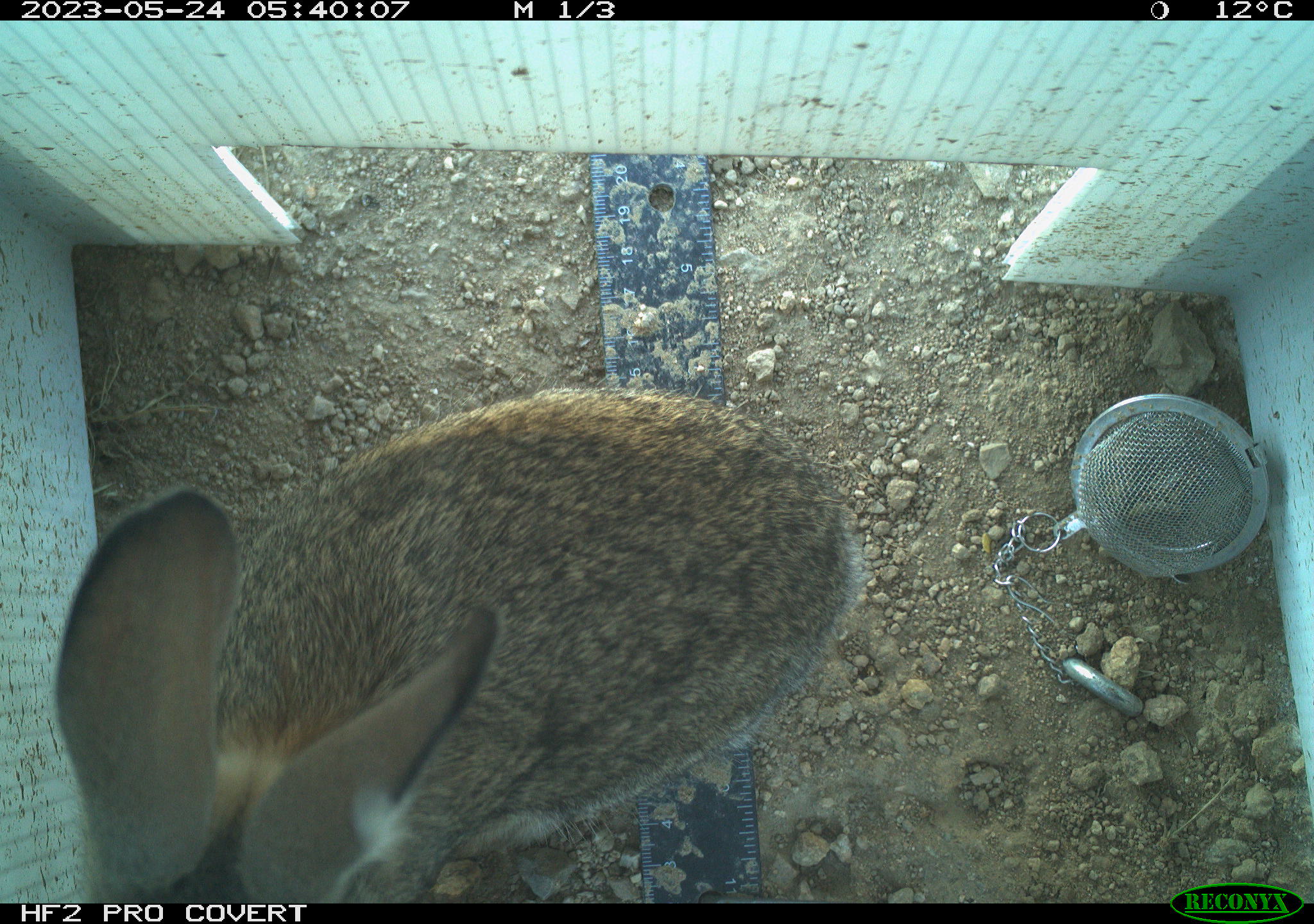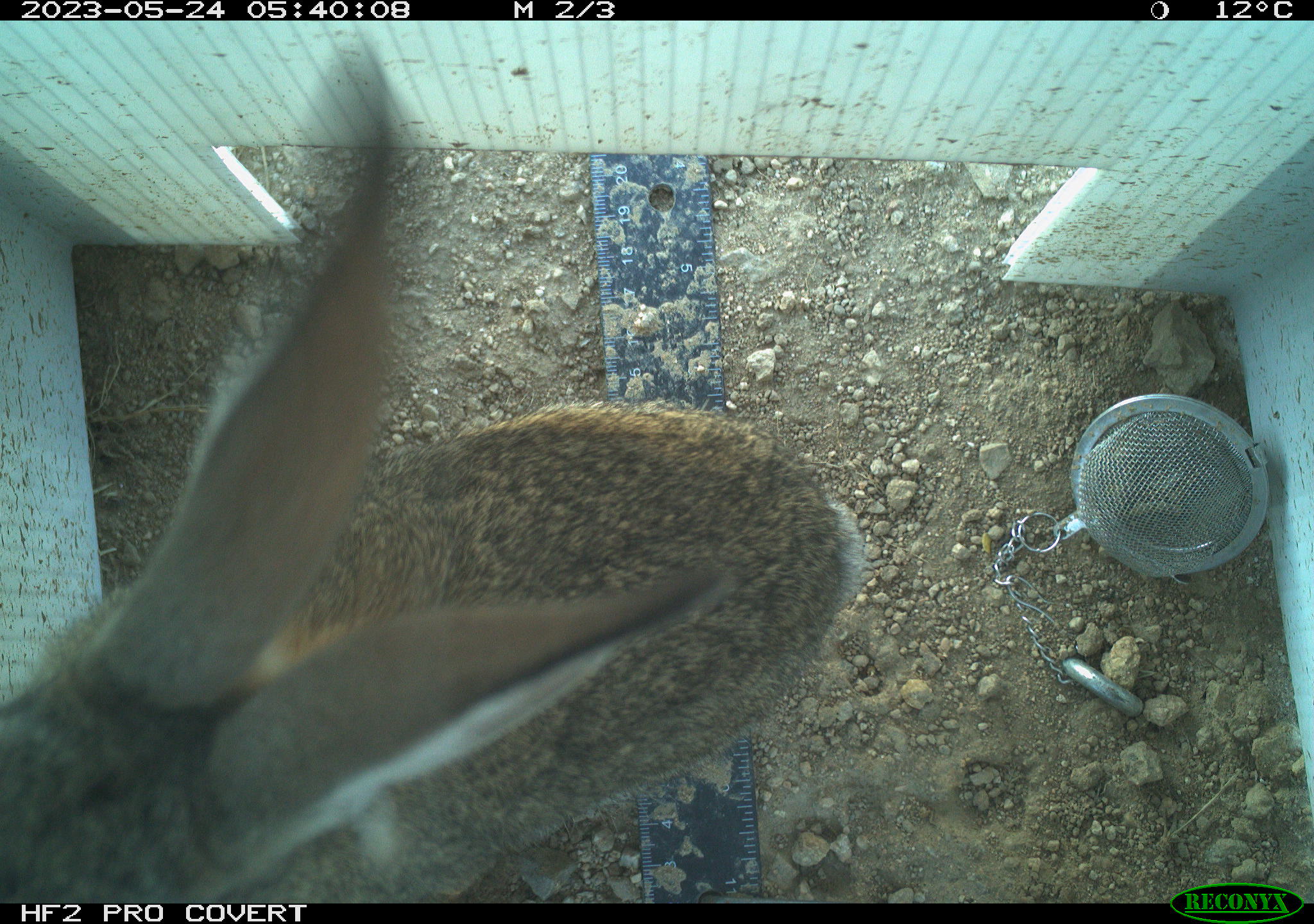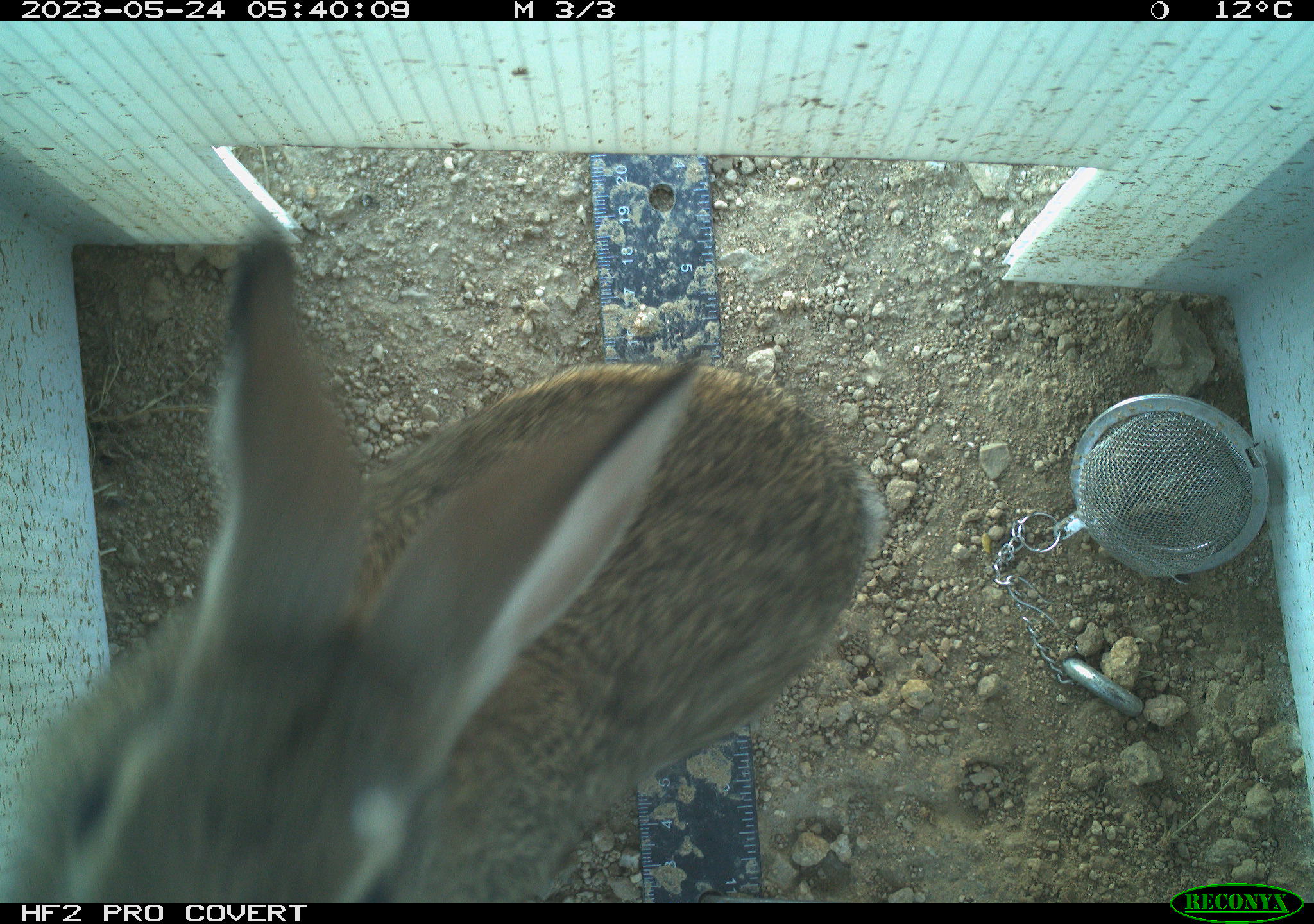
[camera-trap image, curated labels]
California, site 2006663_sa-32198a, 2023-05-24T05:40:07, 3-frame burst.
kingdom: Animalia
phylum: Chordata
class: Mammalia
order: Lagomorpha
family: Leporidae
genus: Sylvilagus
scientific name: Sylvilagus audubonii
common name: desert cottontail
Desert cottontail (Sylvilagus audubonii).